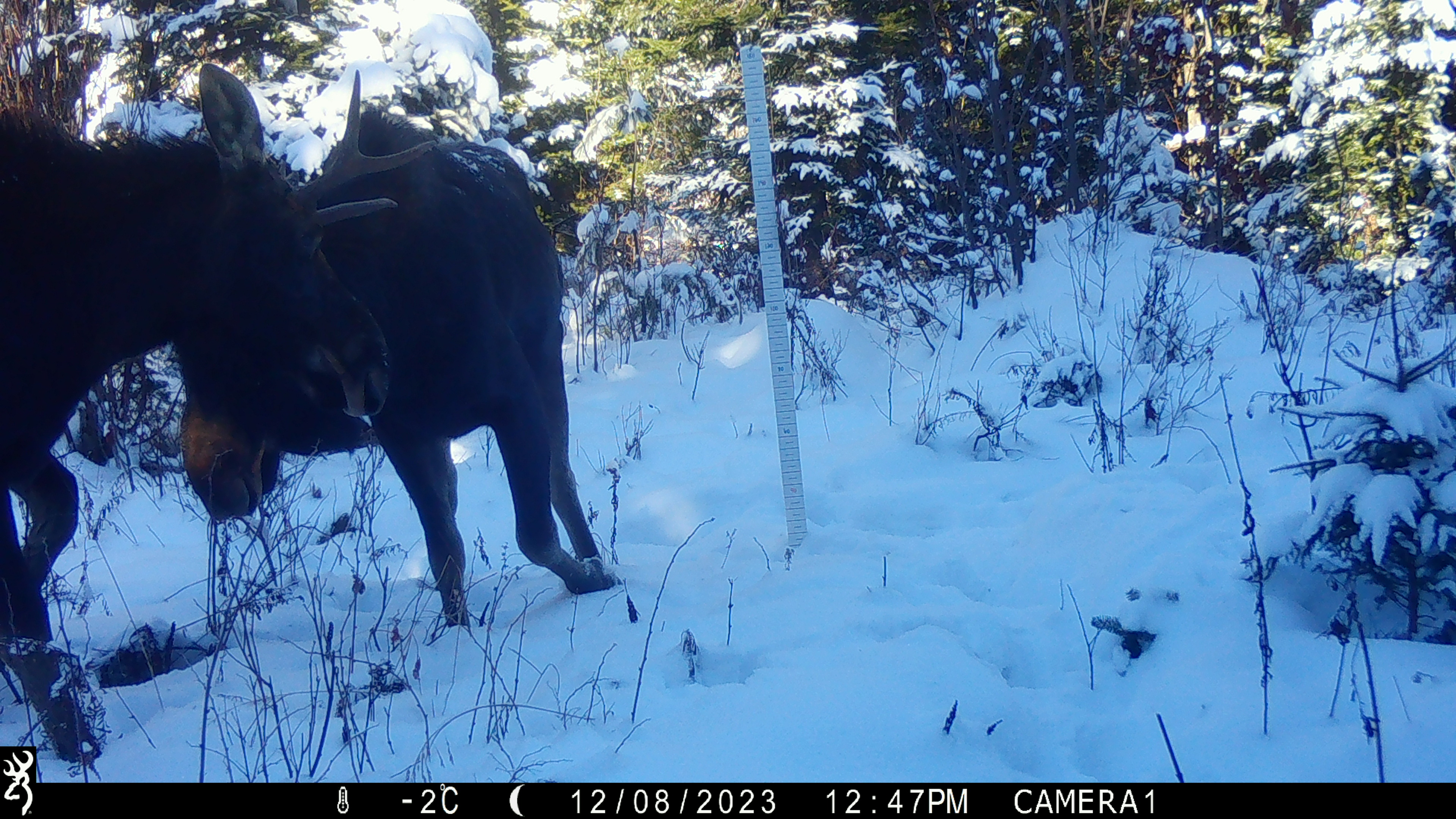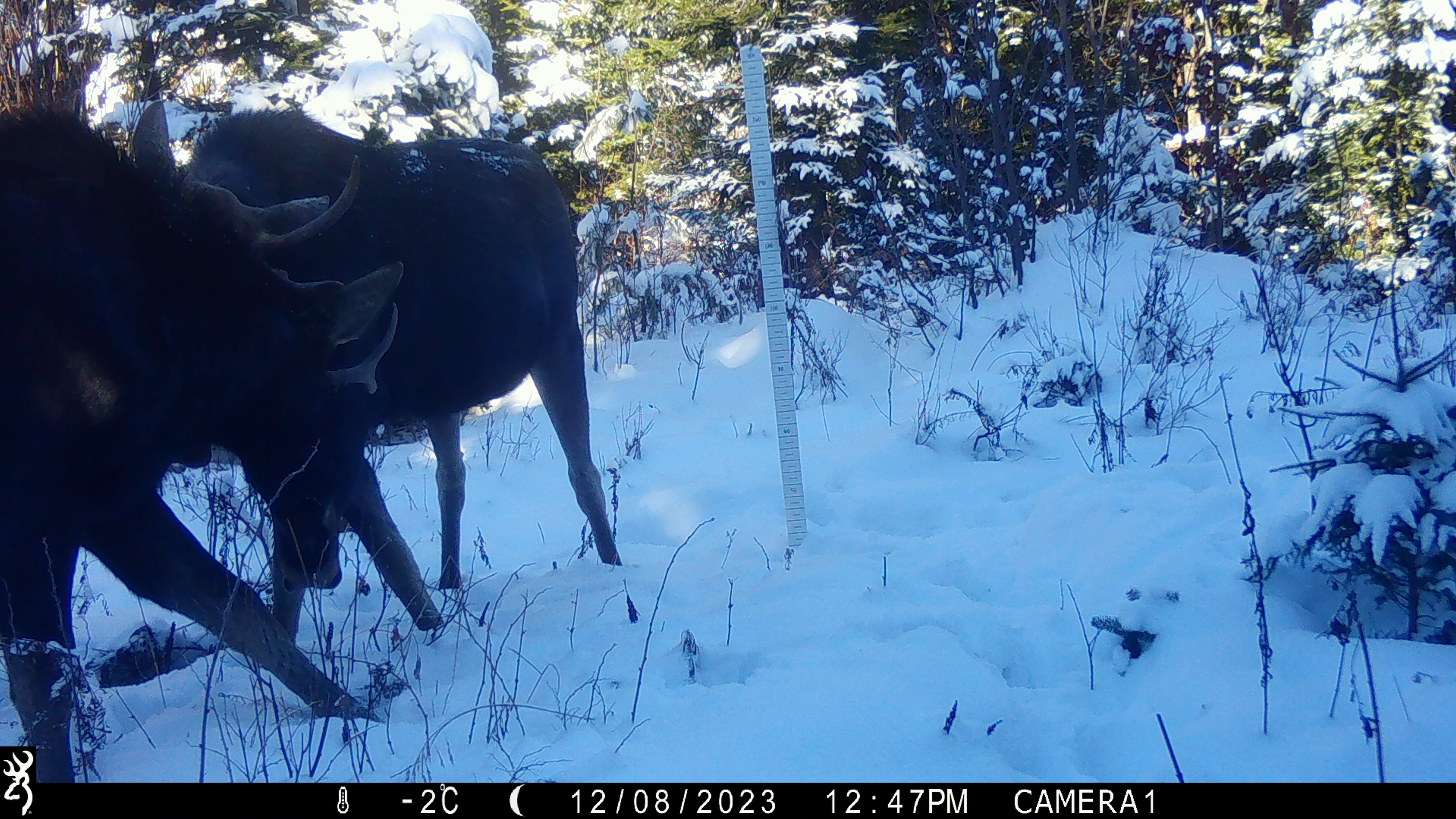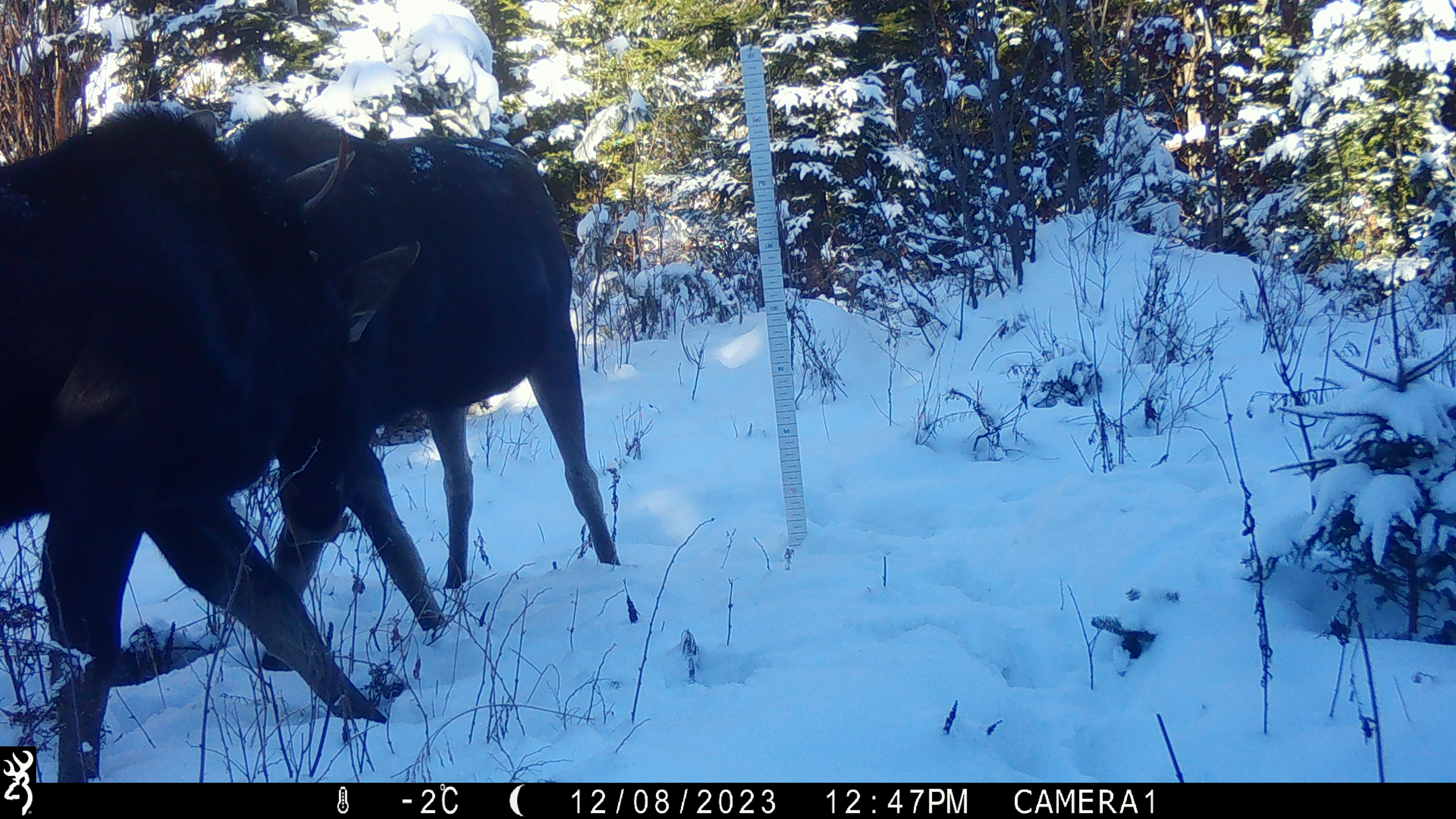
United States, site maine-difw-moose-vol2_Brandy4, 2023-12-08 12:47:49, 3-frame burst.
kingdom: Animalia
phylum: Chordata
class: Mammalia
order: Artiodactyla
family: Cervidae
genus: Alces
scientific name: Alces alces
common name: moose